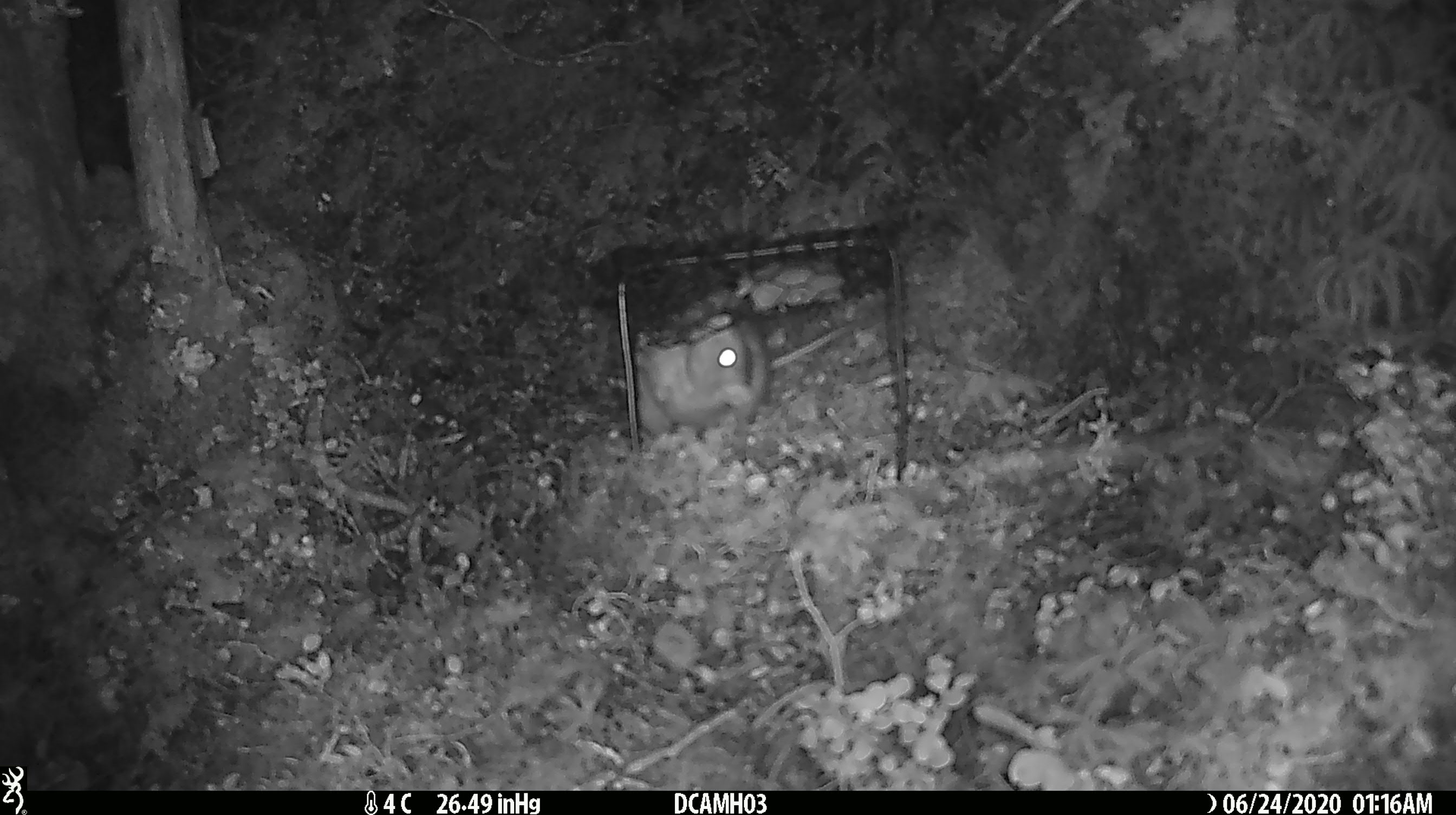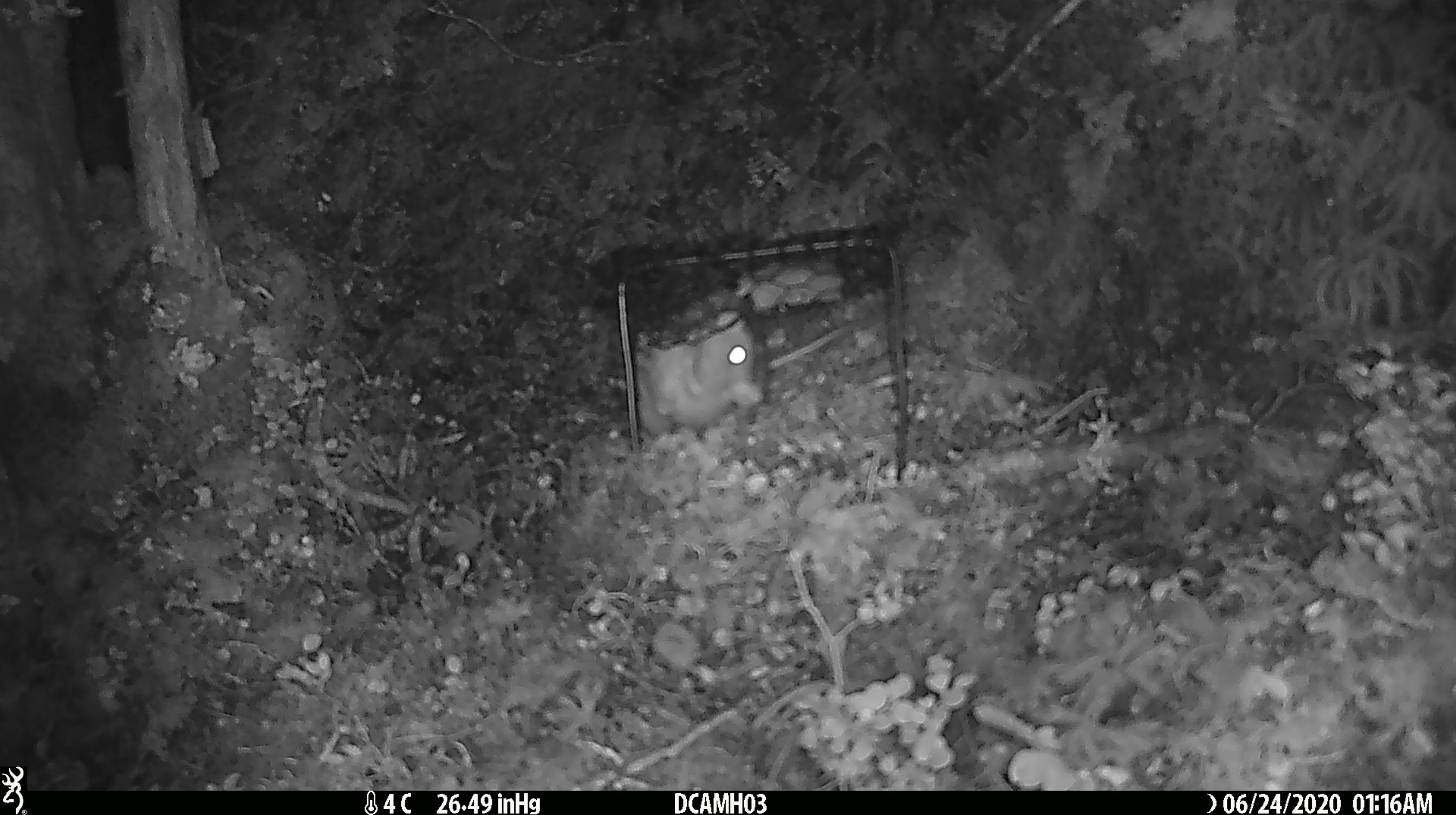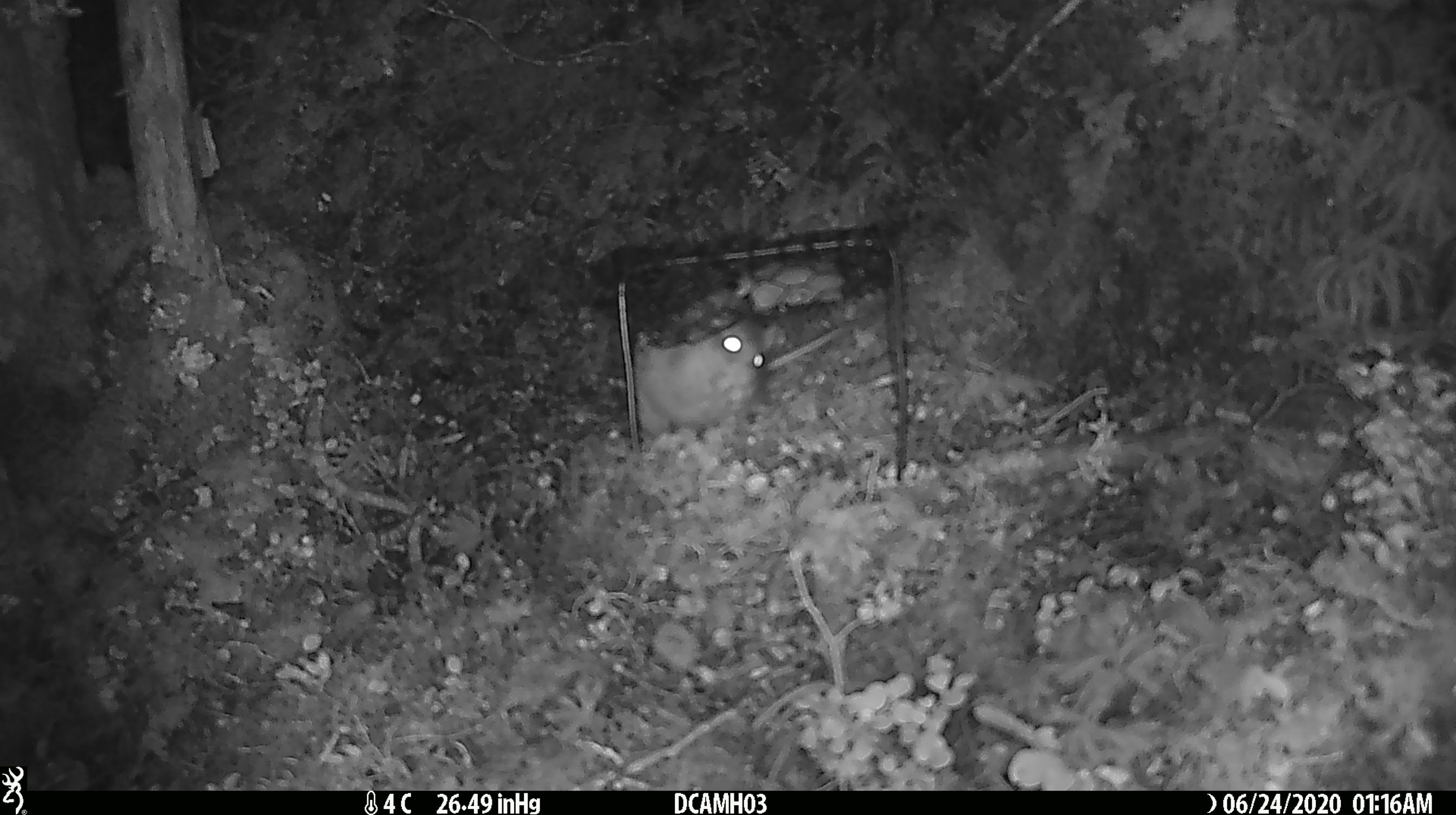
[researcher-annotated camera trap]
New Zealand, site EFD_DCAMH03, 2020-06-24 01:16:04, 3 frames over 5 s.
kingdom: Animalia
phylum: Chordata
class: Mammalia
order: Rodentia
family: Muridae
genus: Rattus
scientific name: Rattus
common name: rat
Rat (Rattus).